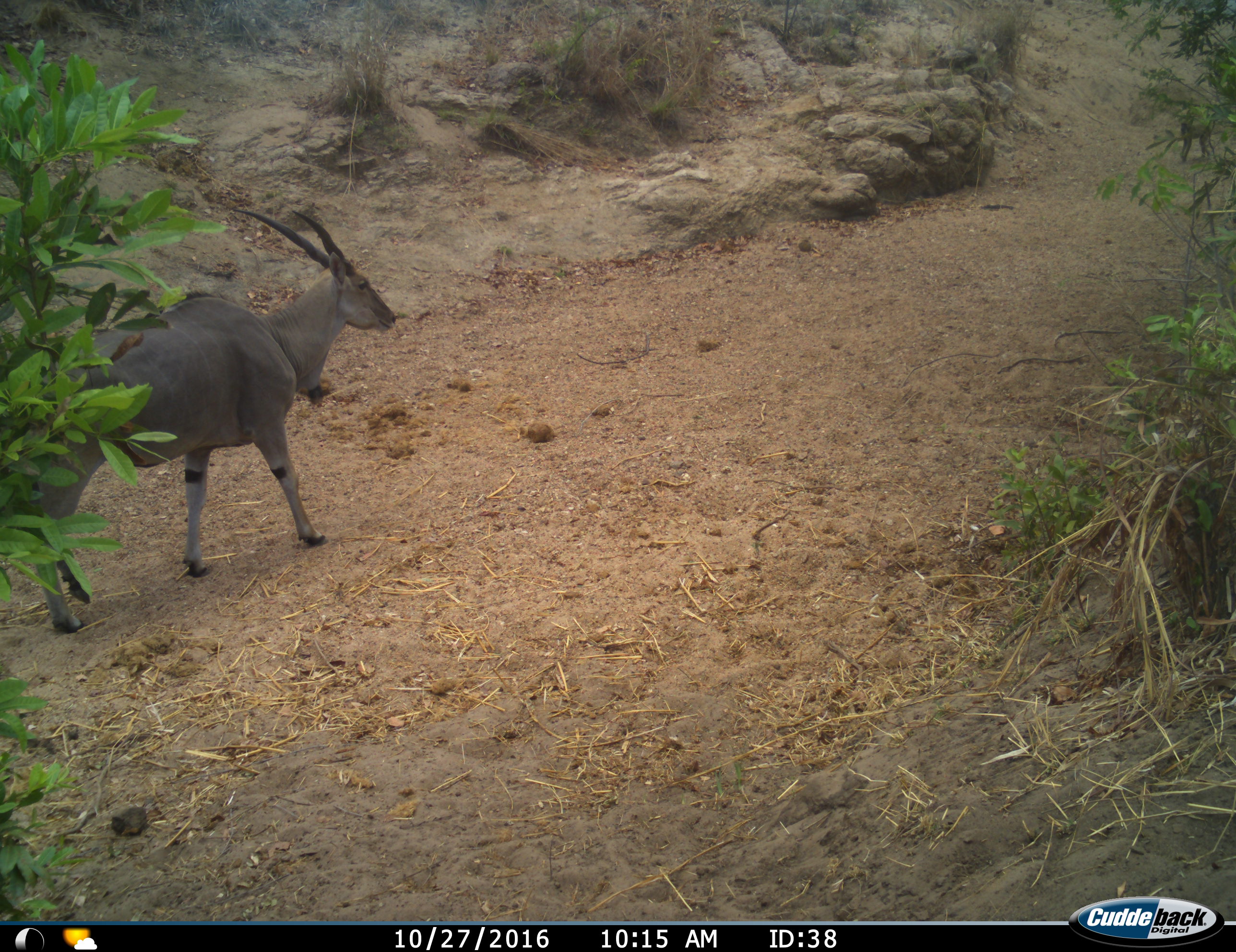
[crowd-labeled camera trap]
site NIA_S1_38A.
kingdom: Animalia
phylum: Chordata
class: Mammalia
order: Artiodactyla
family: Bovidae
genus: Tragelaphus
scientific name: Tragelaphus oryx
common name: eland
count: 1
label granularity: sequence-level